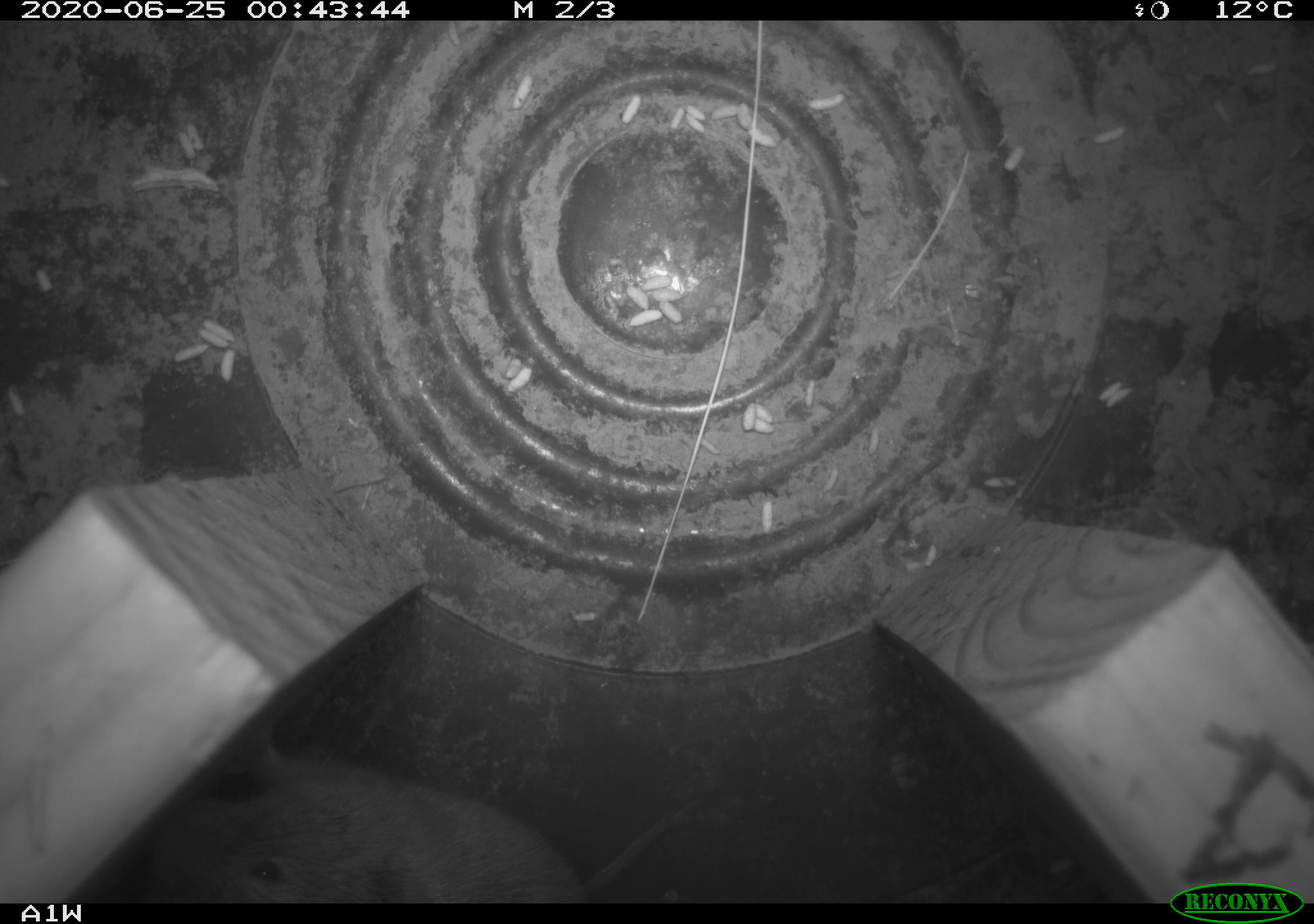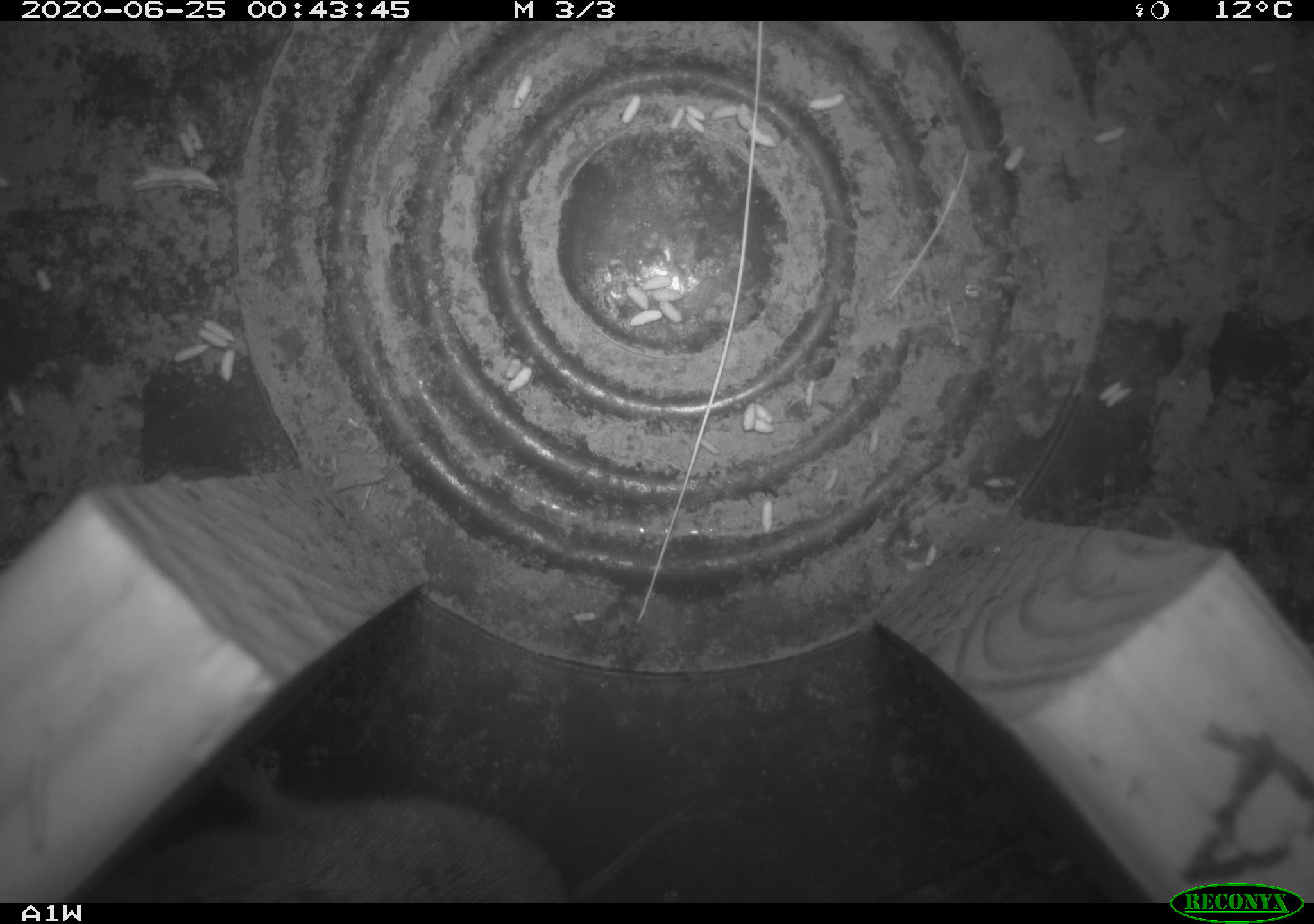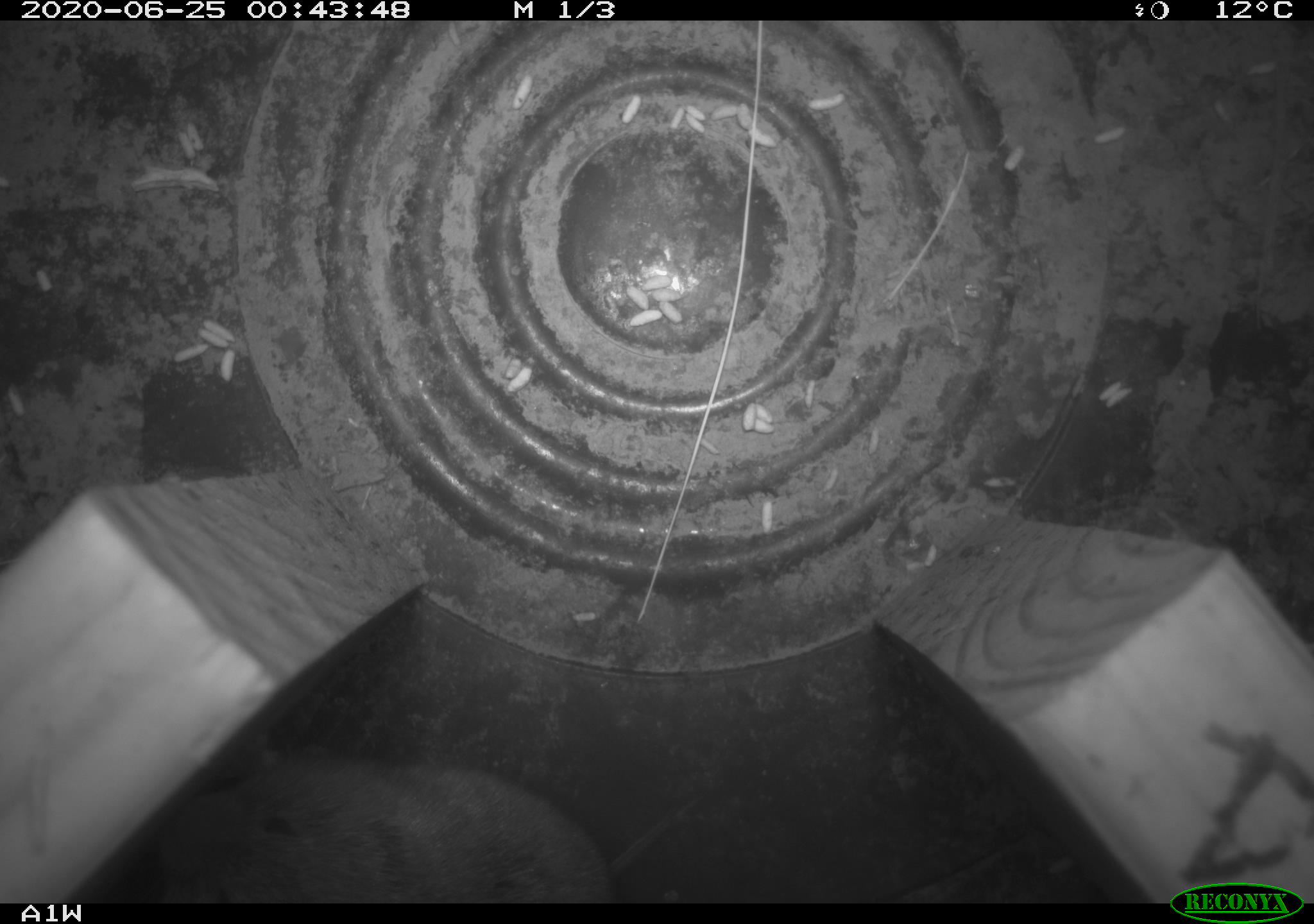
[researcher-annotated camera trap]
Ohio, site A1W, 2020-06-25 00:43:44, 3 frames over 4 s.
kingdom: Animalia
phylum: Chordata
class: Mammalia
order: Rodentia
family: Cricetidae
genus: Microtus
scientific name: Microtus pennsylvanicus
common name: meadow vole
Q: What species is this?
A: Meadow vole (Microtus pennsylvanicus).